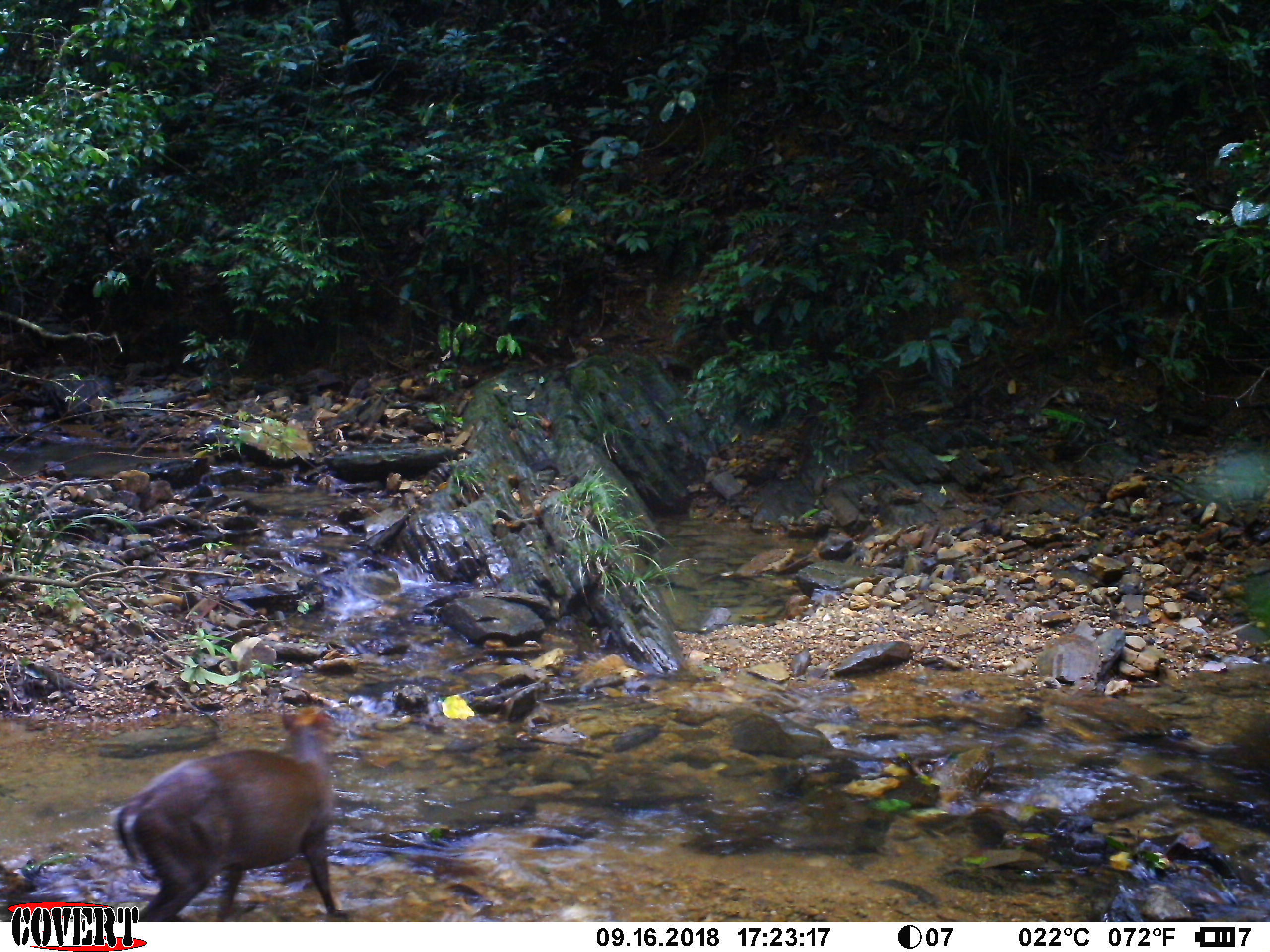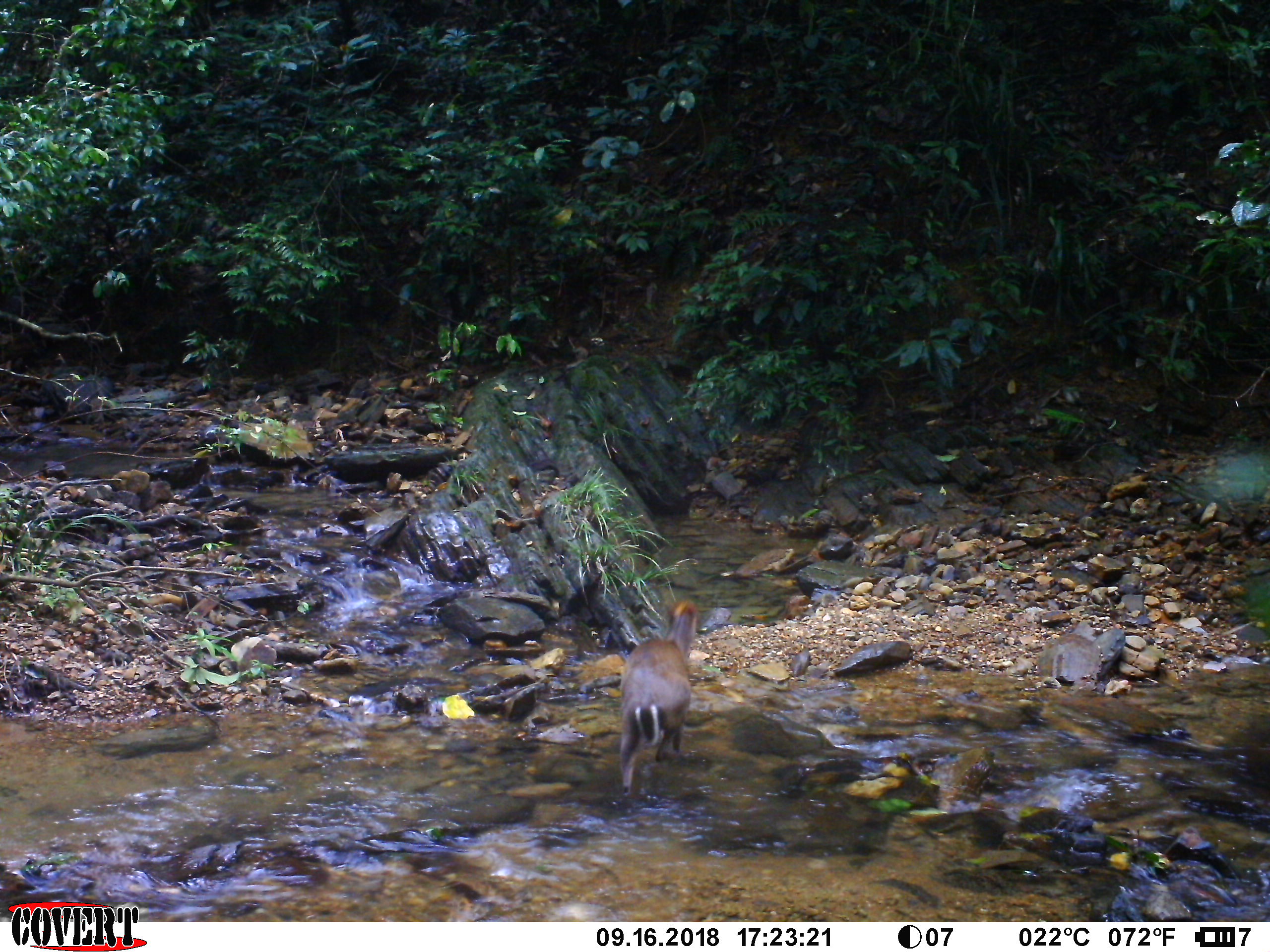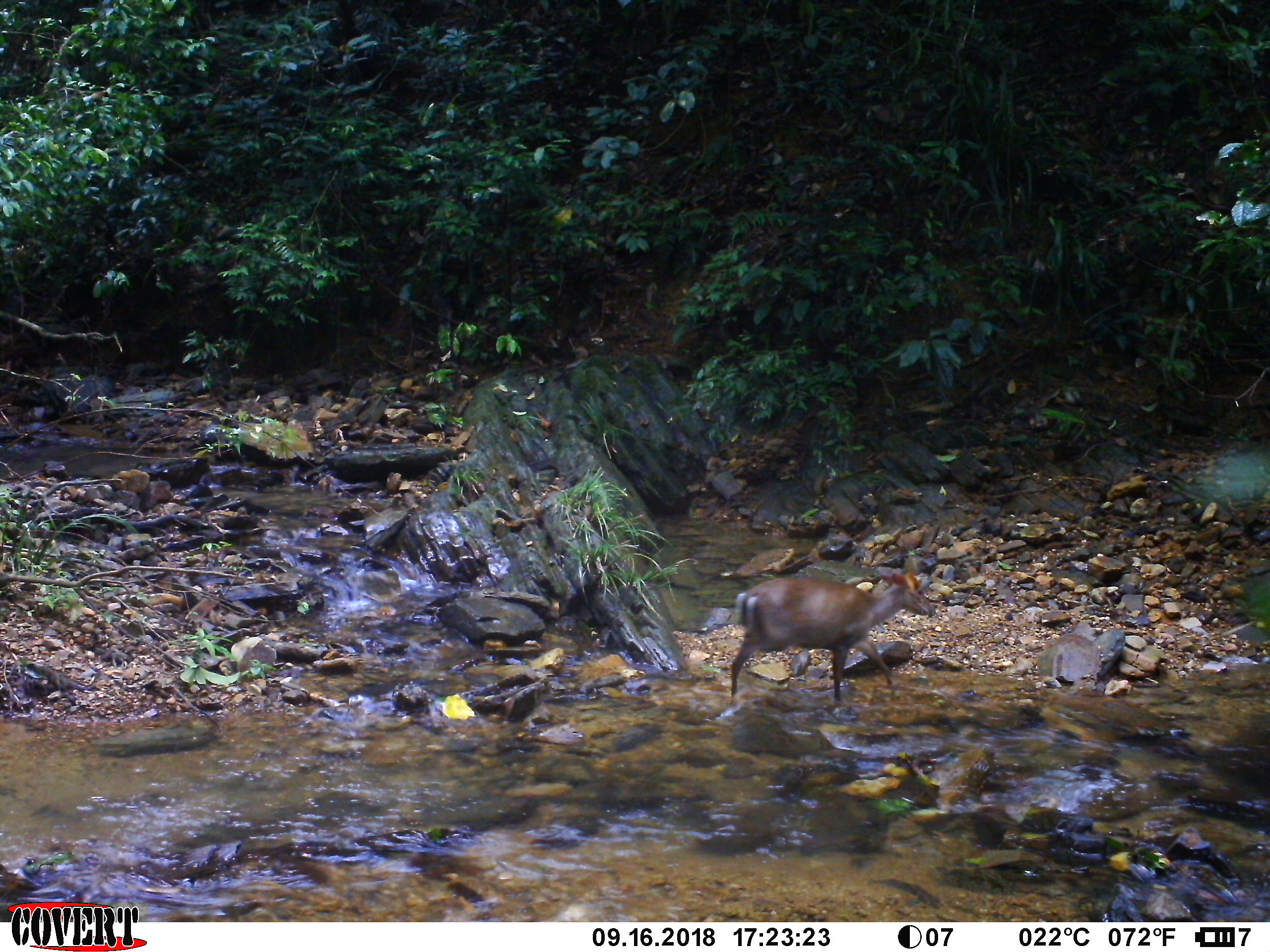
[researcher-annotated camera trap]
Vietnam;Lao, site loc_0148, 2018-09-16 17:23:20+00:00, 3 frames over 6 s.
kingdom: Animalia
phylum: Chordata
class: Mammalia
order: Artiodactyla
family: Cervidae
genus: Muntiacus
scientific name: Muntiacus rooseveltorum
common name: roosevelt's muntjac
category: roosevelts muntjac group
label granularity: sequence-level